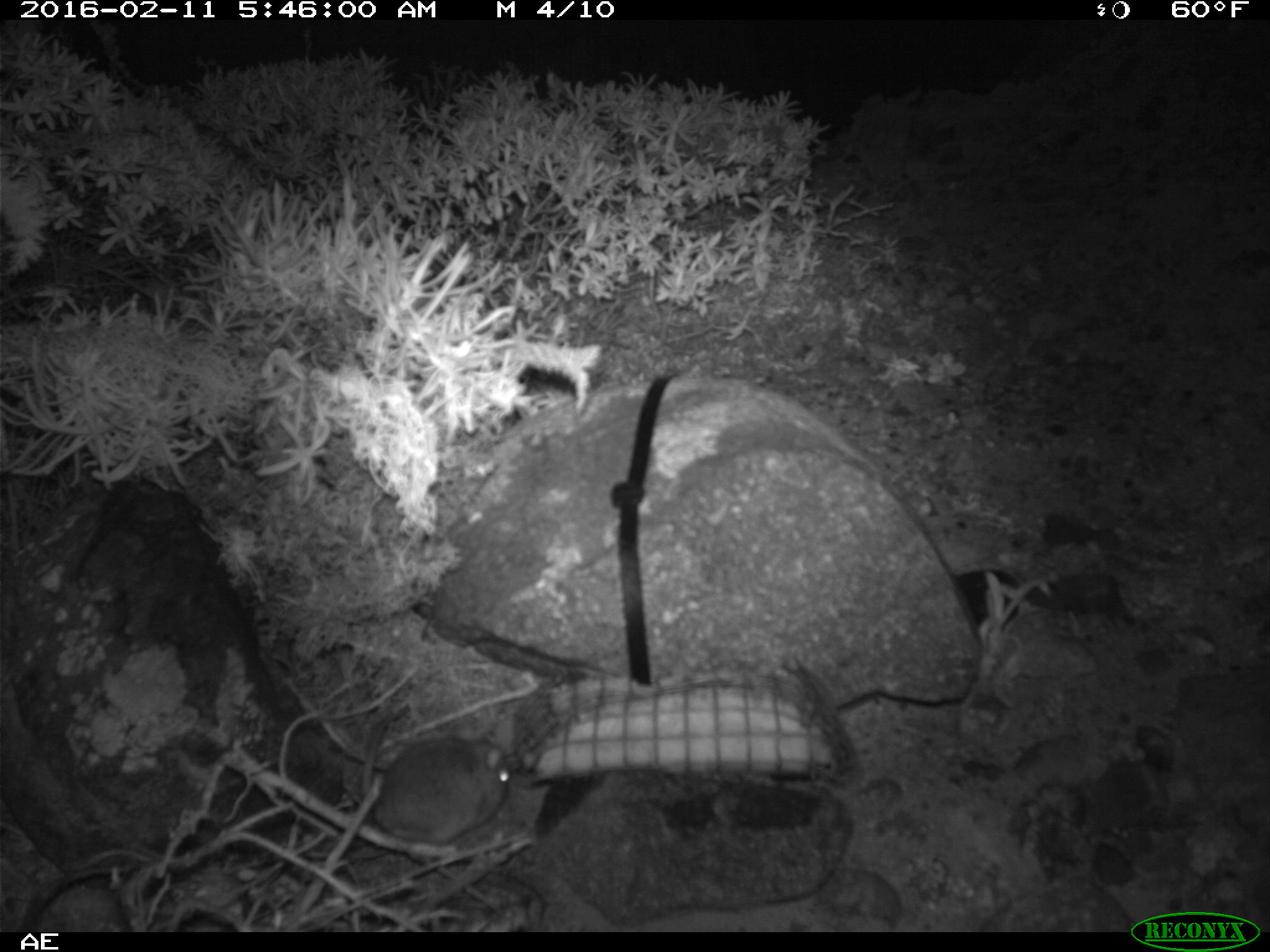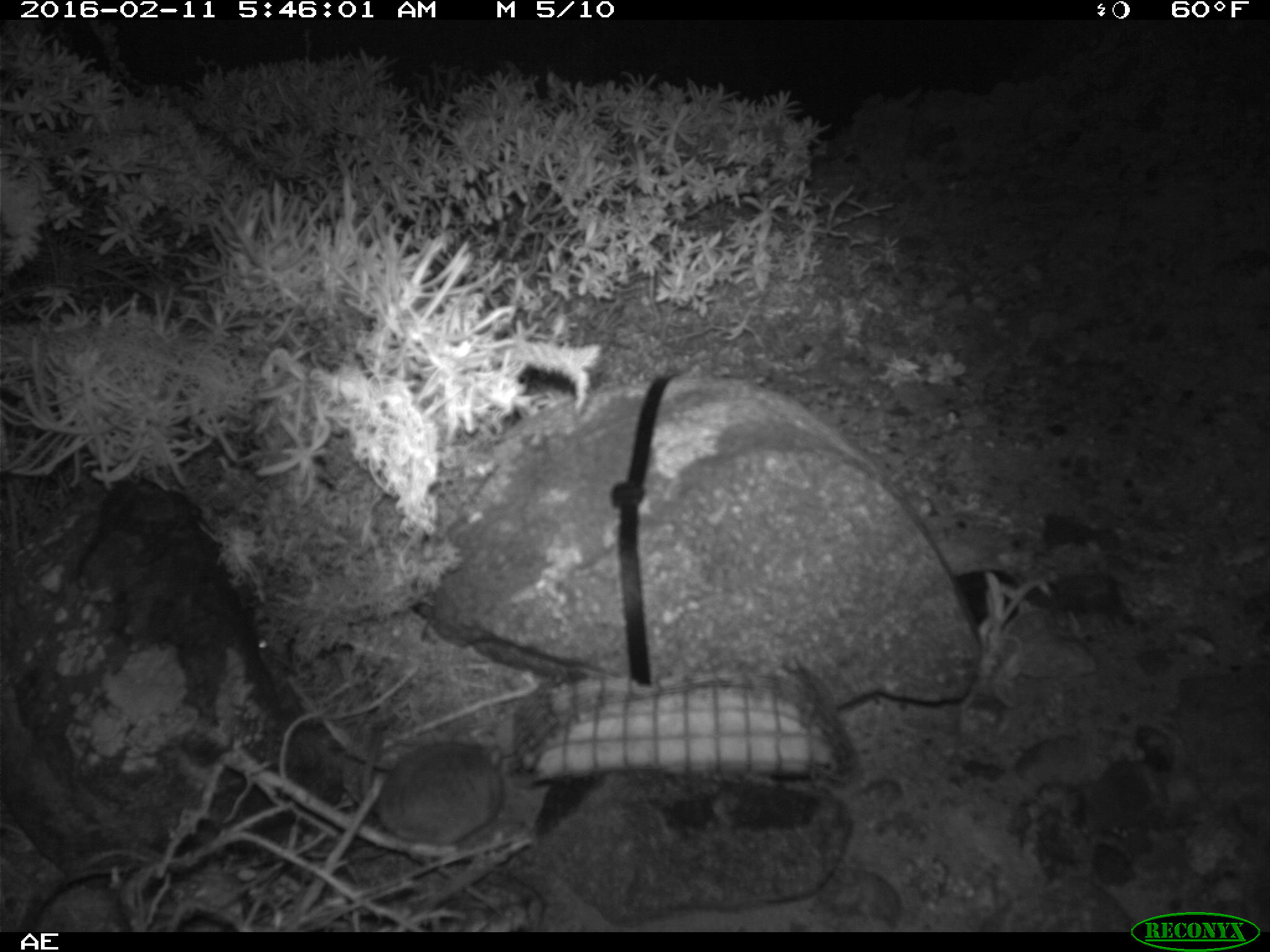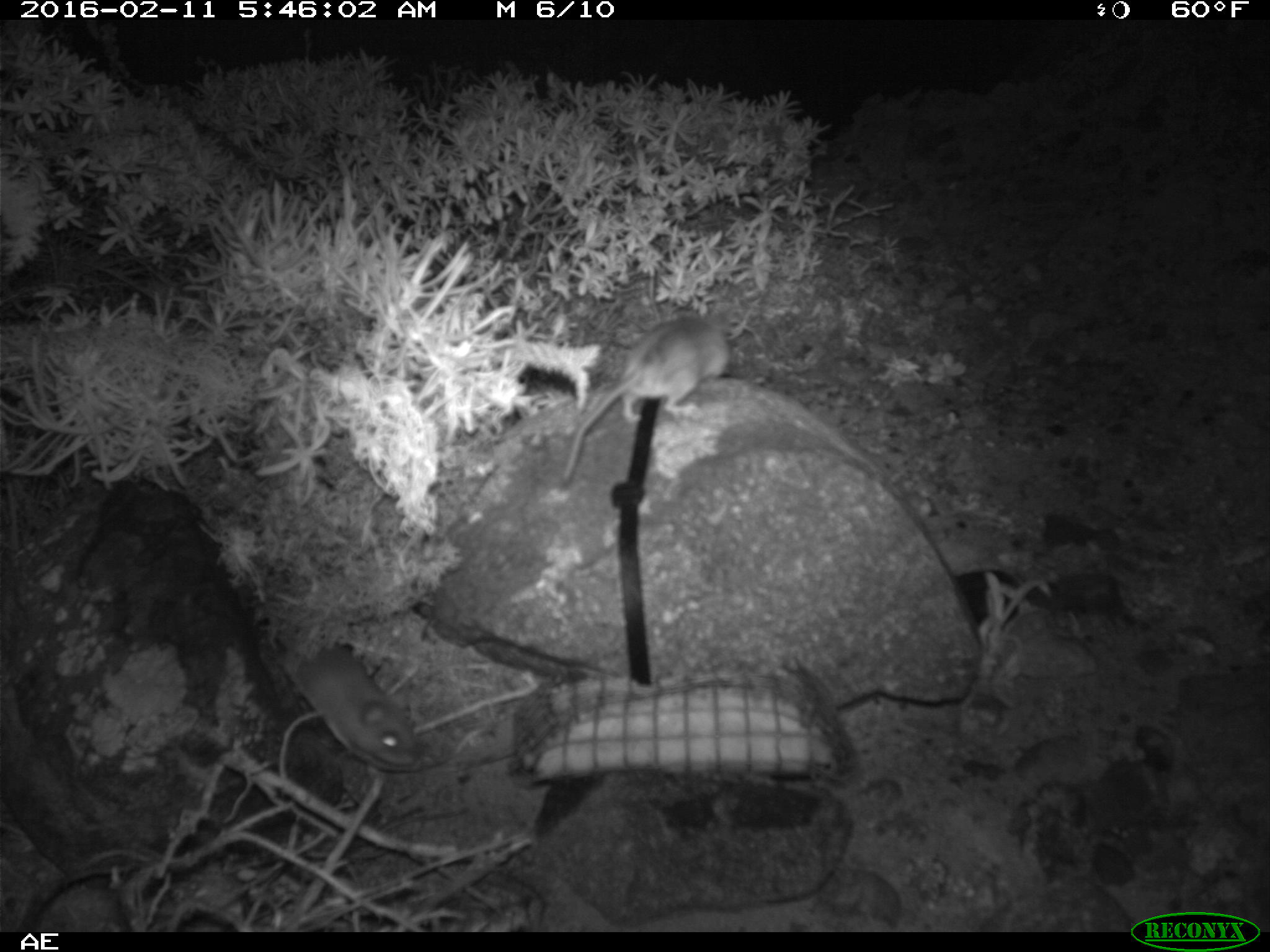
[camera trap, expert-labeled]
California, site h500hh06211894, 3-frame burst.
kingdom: Animalia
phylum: Chordata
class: Mammalia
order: Rodentia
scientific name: Rodentia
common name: rodent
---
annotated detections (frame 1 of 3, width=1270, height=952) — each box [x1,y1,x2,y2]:
rodent: [362,703,509,848]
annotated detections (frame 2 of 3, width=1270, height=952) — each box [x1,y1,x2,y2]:
rodent: [357,716,509,849]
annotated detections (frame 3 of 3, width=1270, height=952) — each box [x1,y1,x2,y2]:
rodent: [562,310,730,478]; [291,644,420,773]